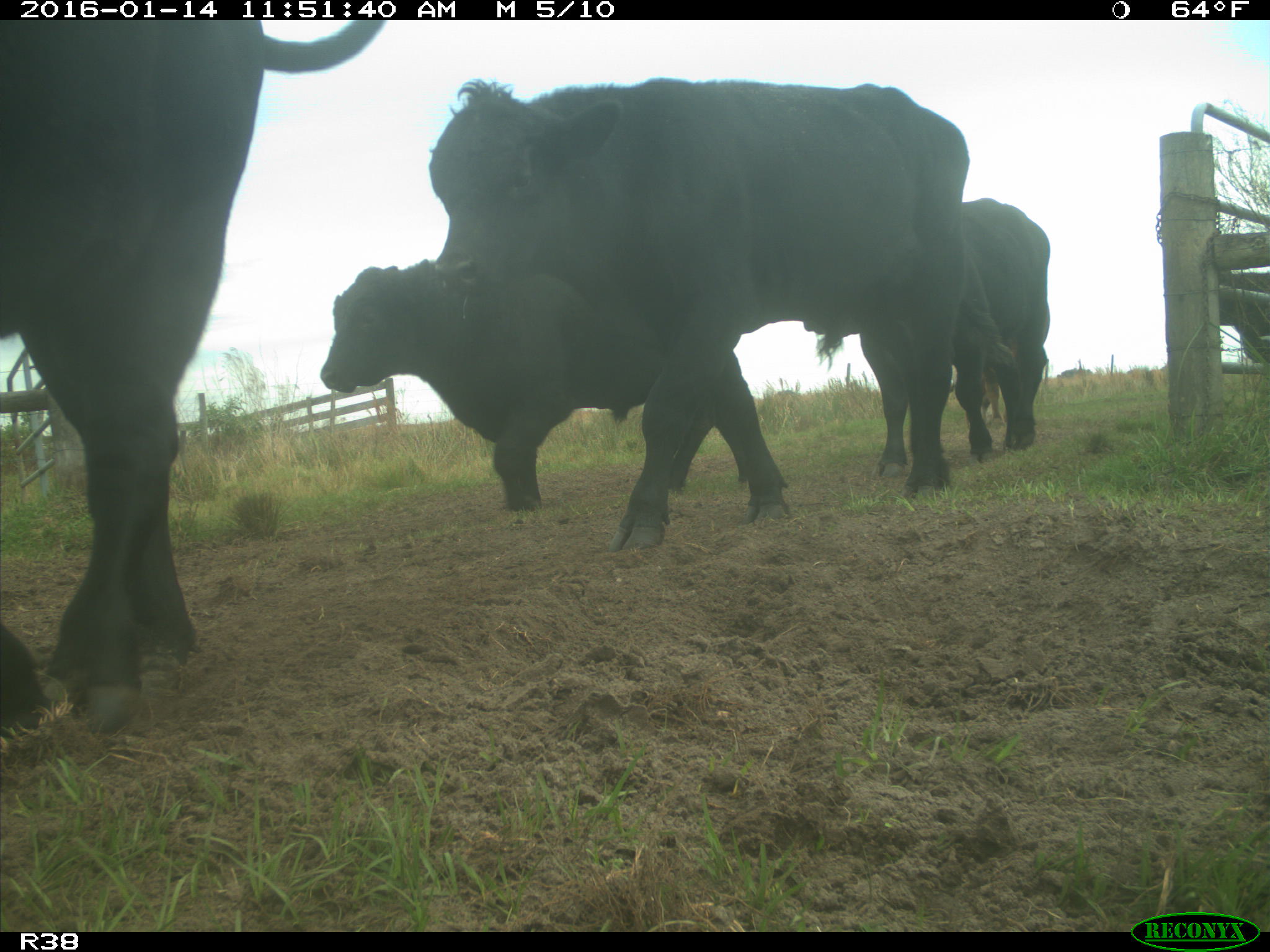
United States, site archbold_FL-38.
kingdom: Animalia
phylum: Chordata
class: Mammalia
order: Artiodactyla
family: Bovidae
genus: Bos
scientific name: Bos taurus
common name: domestic cow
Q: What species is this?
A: Bos taurus (domestic cow).